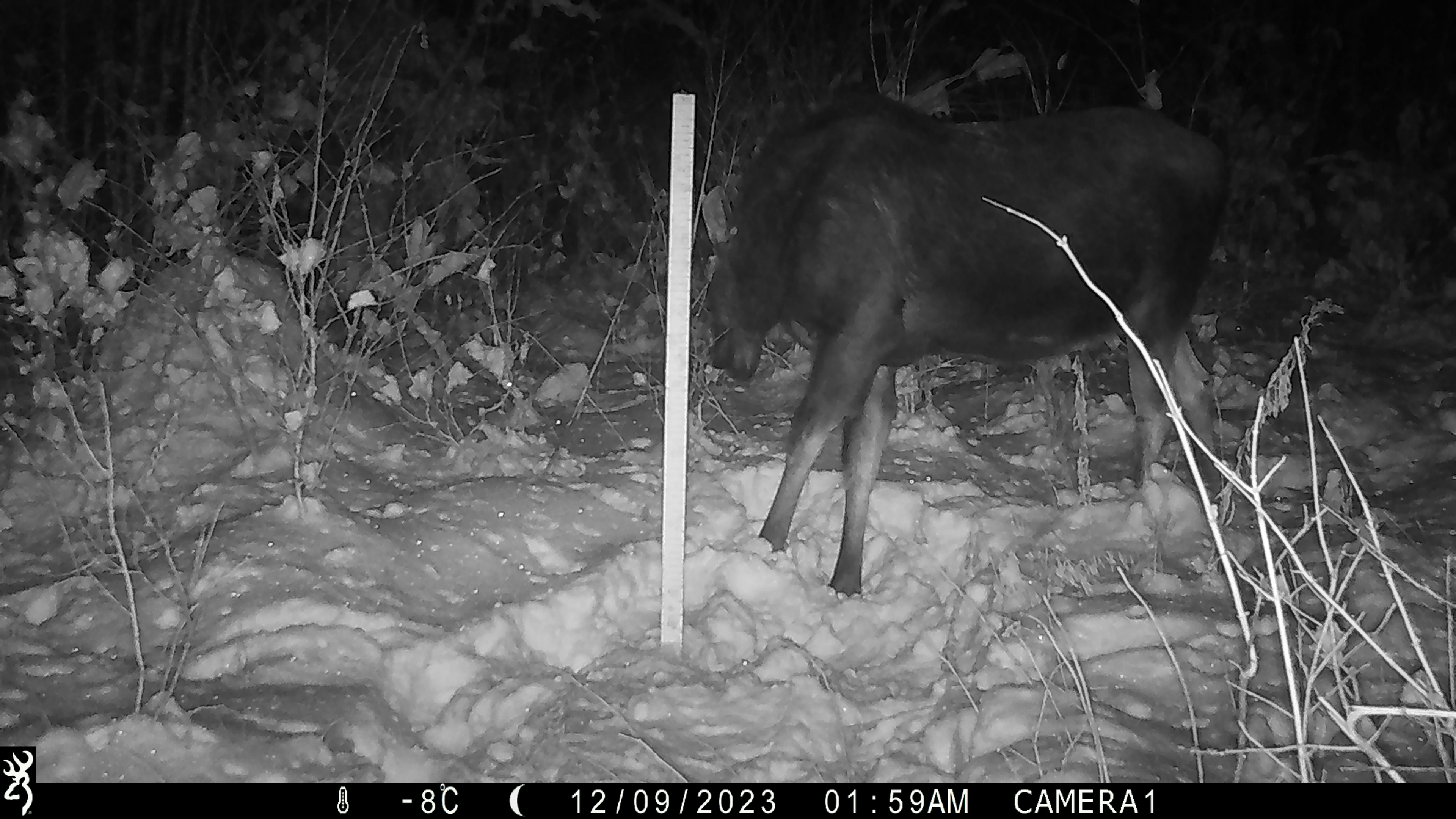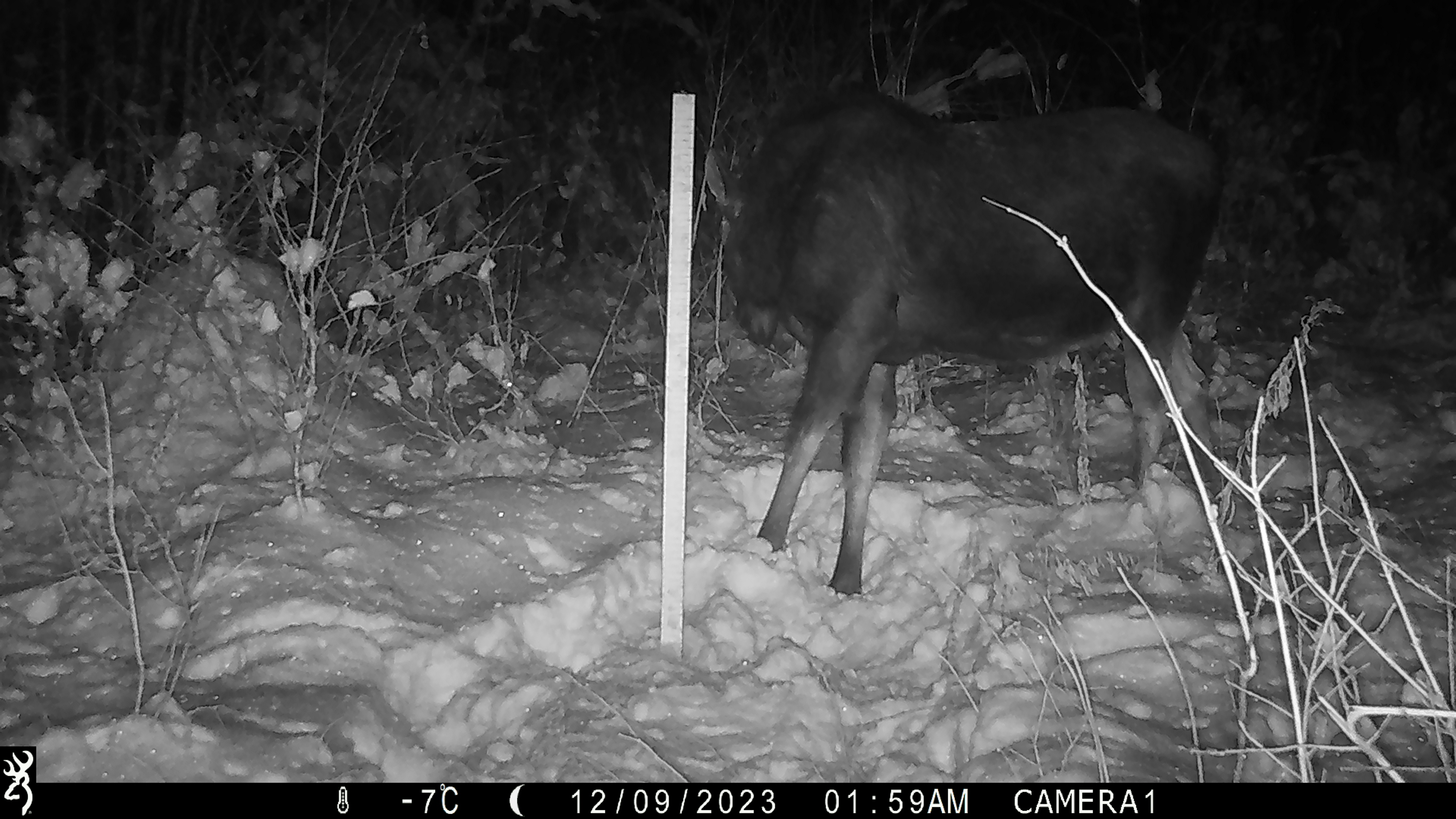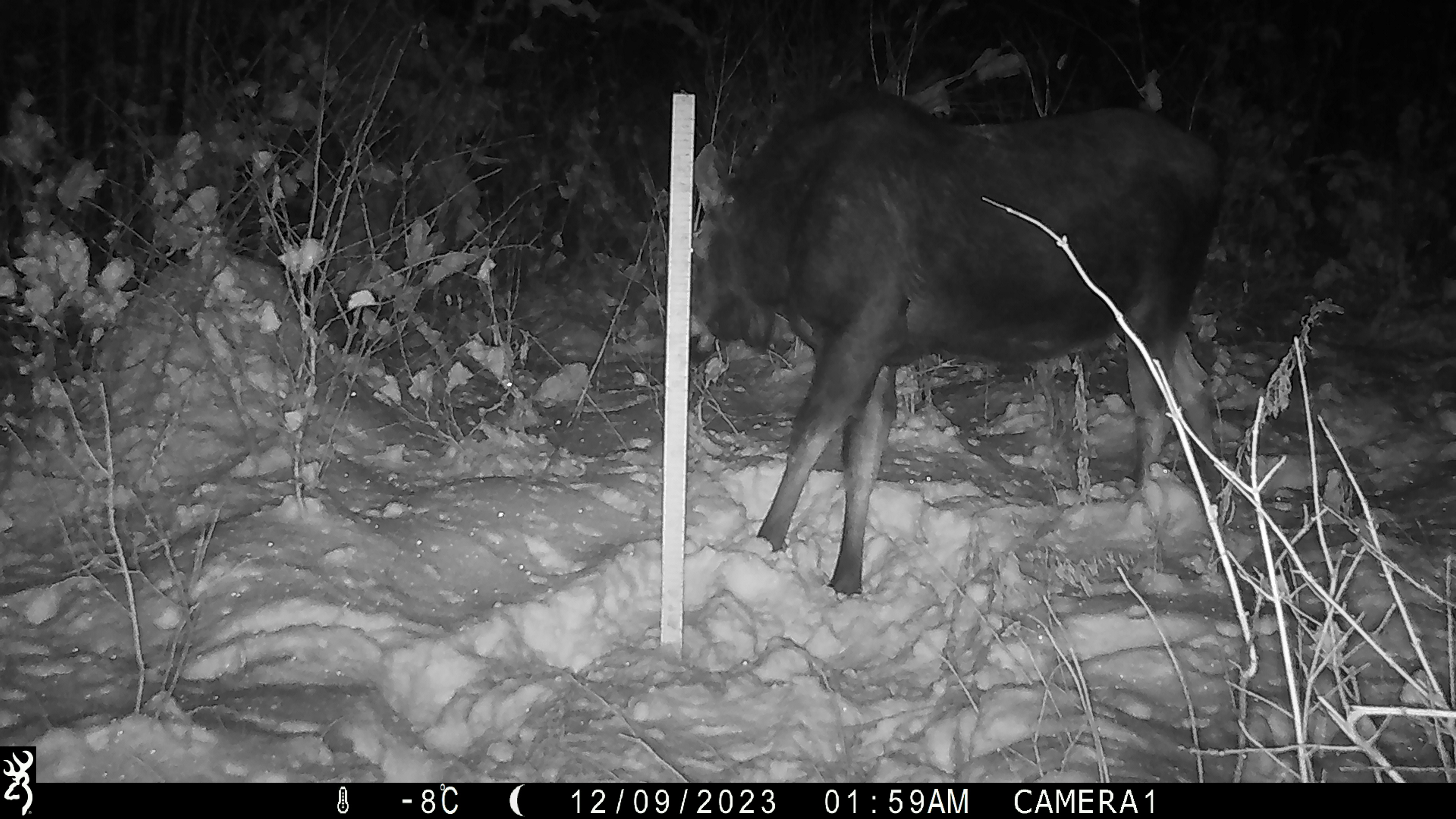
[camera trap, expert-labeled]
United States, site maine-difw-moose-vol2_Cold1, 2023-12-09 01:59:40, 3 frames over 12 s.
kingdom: Animalia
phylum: Chordata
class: Mammalia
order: Artiodactyla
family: Cervidae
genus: Alces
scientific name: Alces alces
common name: moose